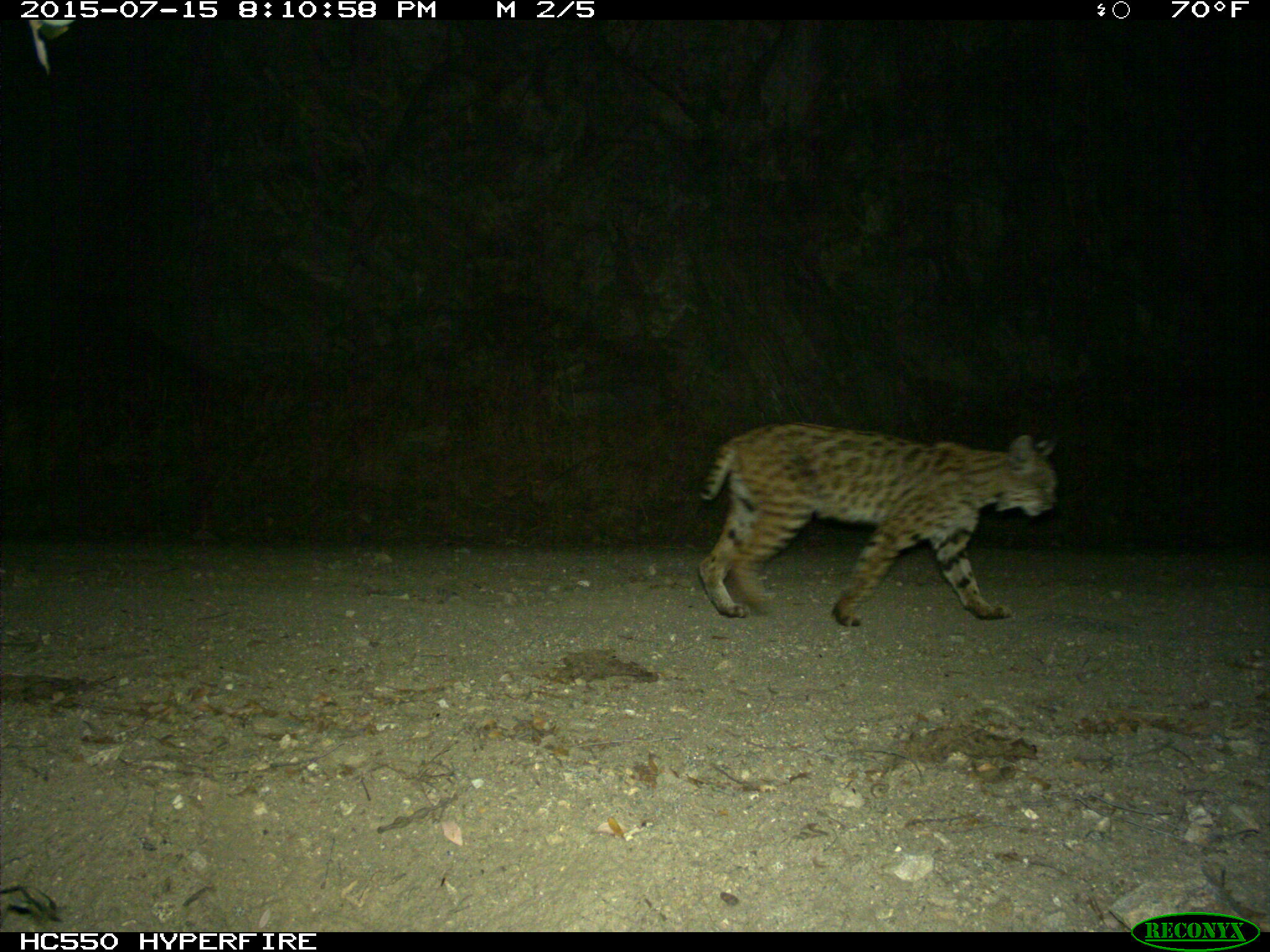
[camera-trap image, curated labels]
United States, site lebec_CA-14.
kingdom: Animalia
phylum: Chordata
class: Mammalia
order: Carnivora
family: Felidae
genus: Lynx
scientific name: Lynx rufus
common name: bobcat